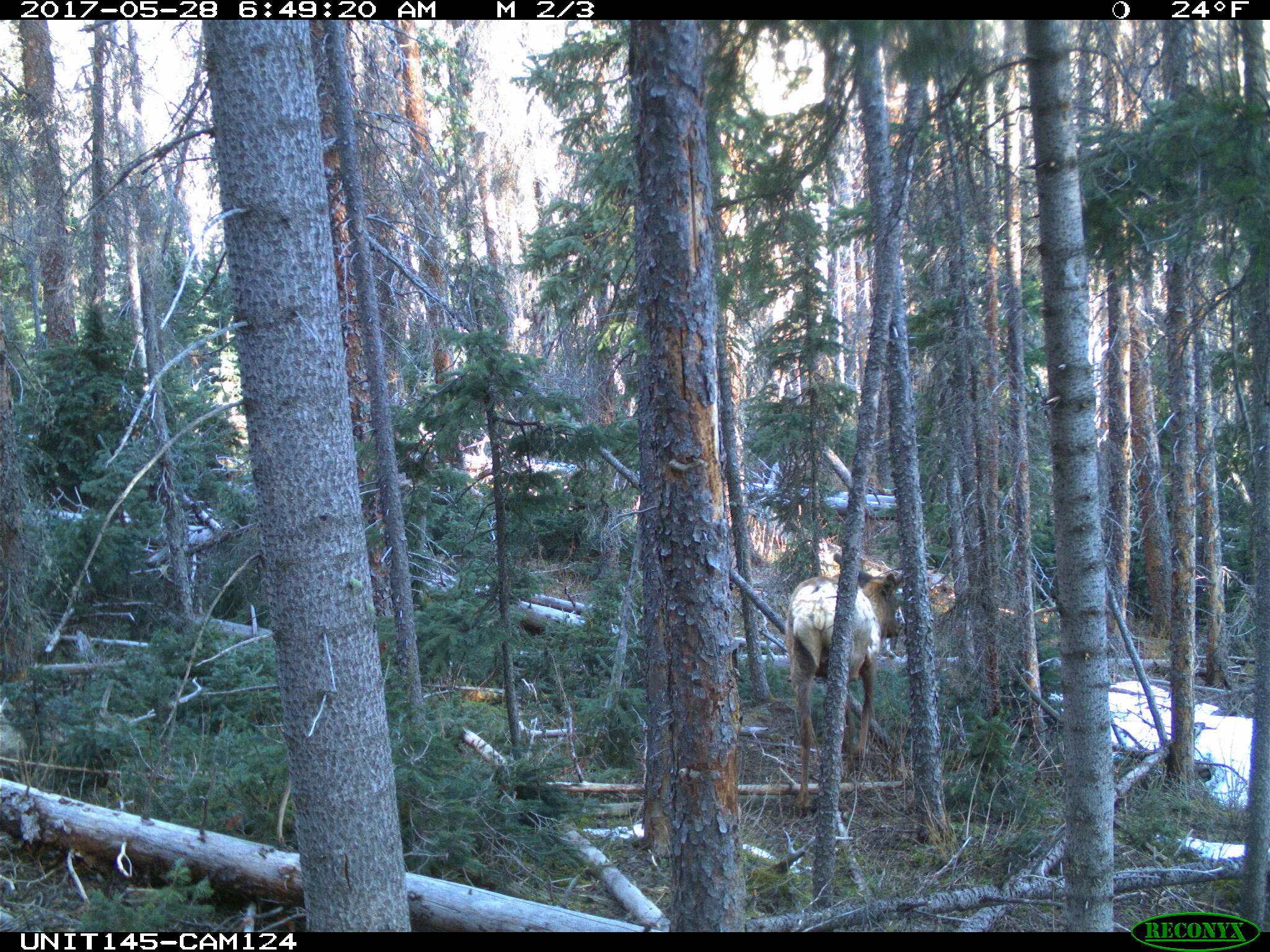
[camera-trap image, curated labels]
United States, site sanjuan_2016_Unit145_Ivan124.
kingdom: Animalia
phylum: Chordata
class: Mammalia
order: Artiodactyla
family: Cervidae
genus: Cervus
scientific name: Cervus elaphus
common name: red deer